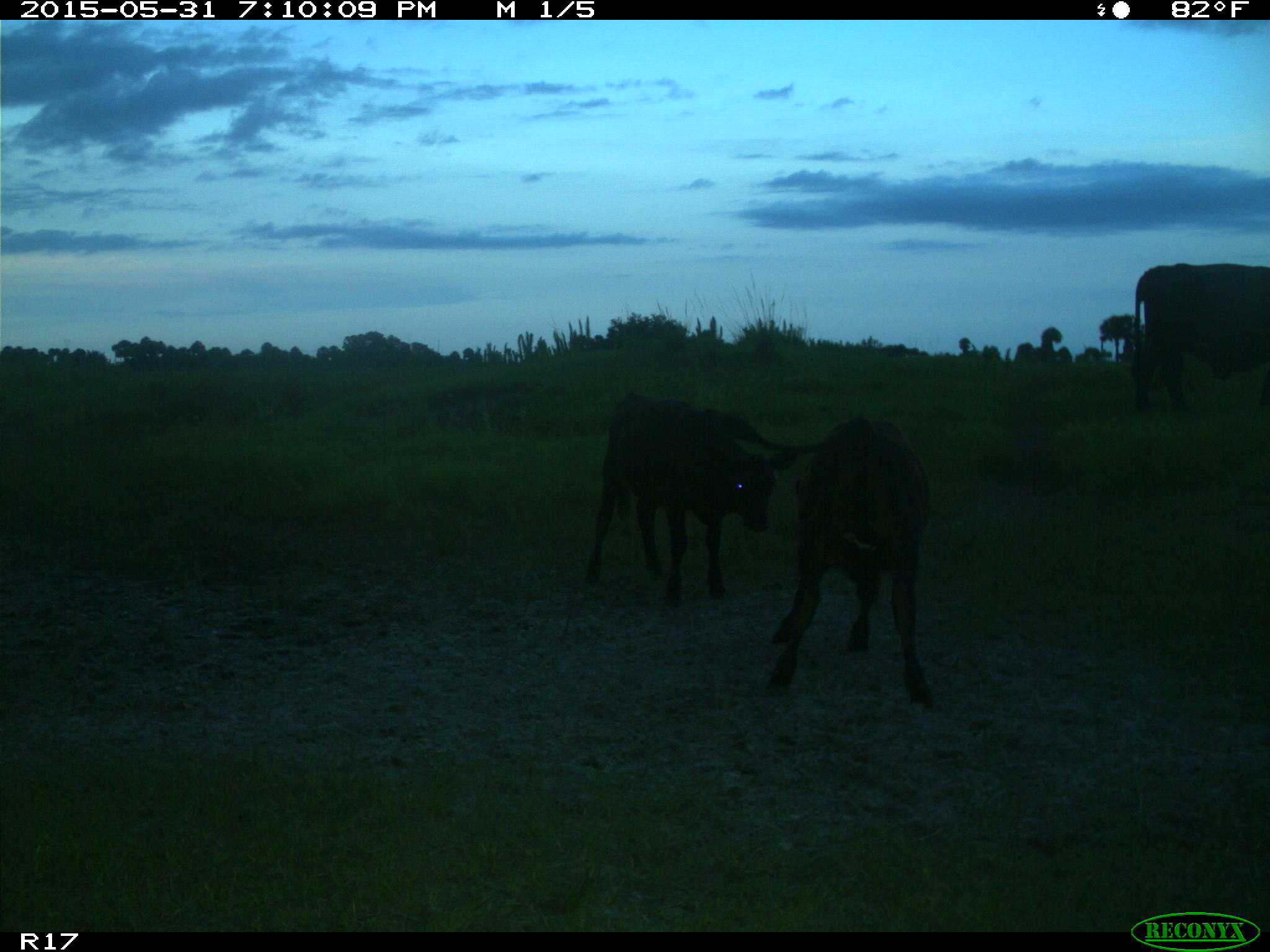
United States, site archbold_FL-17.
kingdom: Animalia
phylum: Chordata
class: Mammalia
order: Artiodactyla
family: Bovidae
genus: Bos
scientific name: Bos taurus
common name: domestic cow